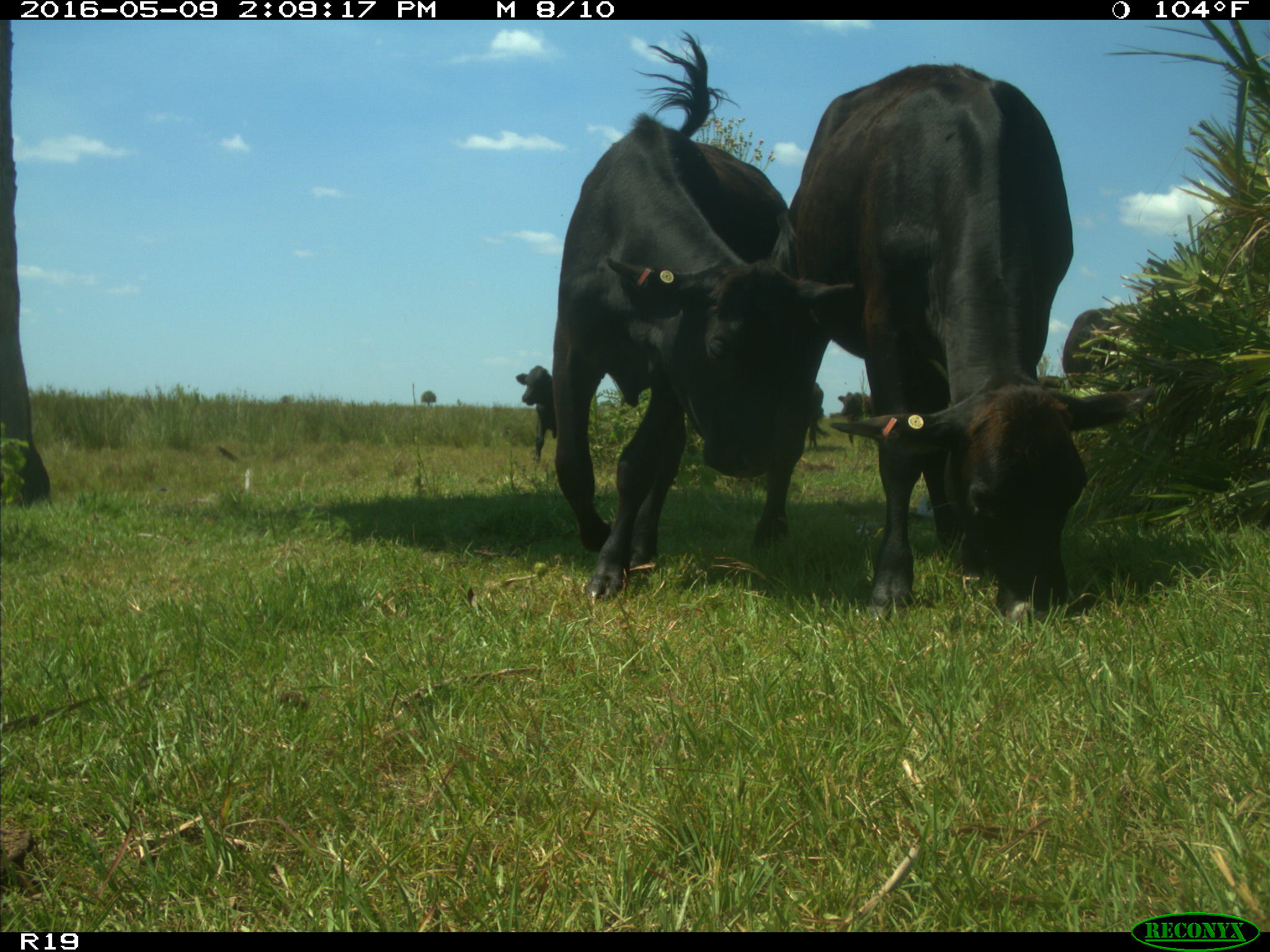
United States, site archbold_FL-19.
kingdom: Animalia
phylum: Chordata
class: Mammalia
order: Artiodactyla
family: Bovidae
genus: Bos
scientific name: Bos taurus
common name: domestic cow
Bos taurus (domestic cow).